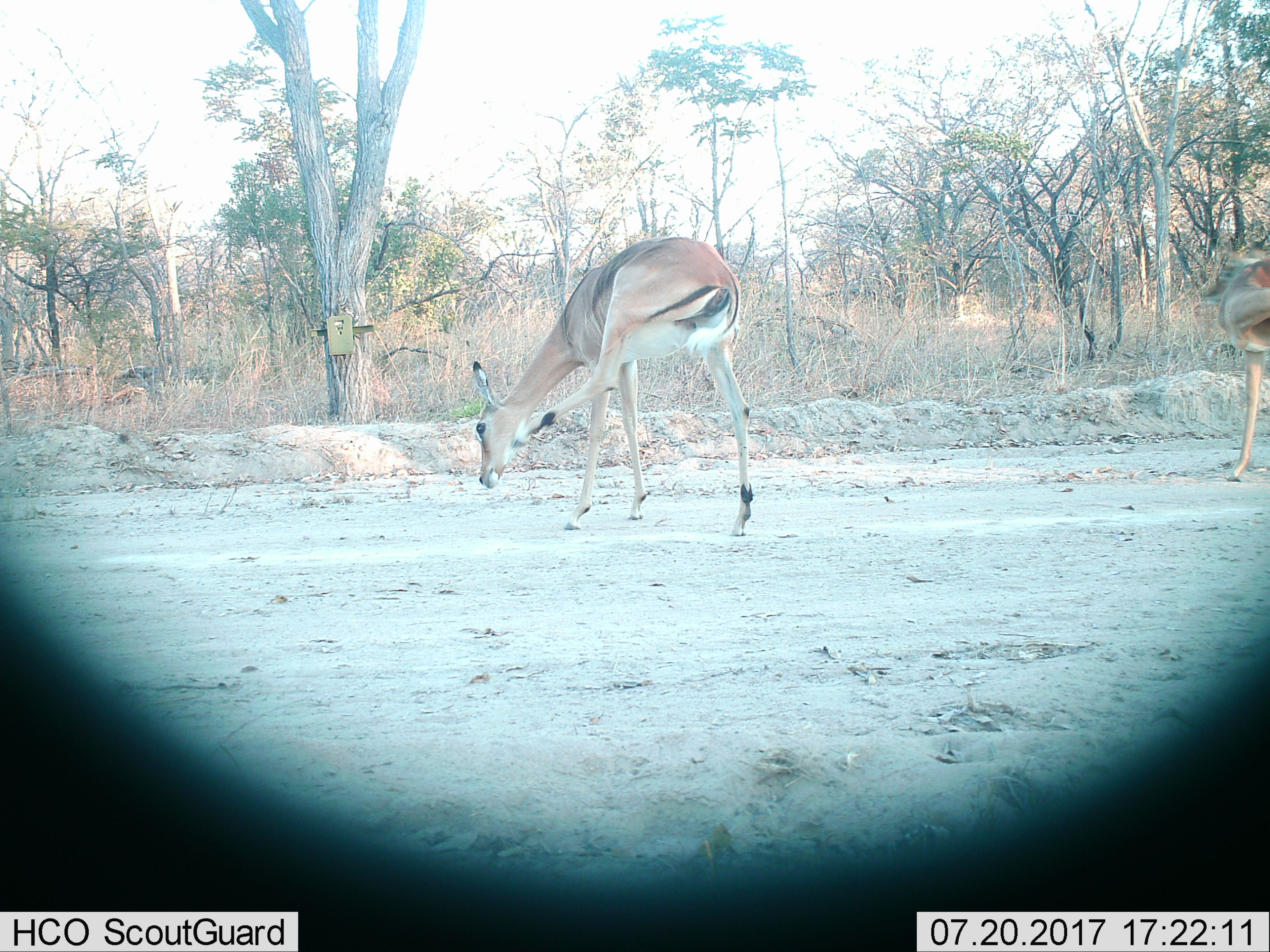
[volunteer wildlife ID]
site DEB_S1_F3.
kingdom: Animalia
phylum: Chordata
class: Mammalia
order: Artiodactyla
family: Bovidae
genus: Aepyceros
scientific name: Aepyceros melampus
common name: impala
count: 2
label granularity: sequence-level